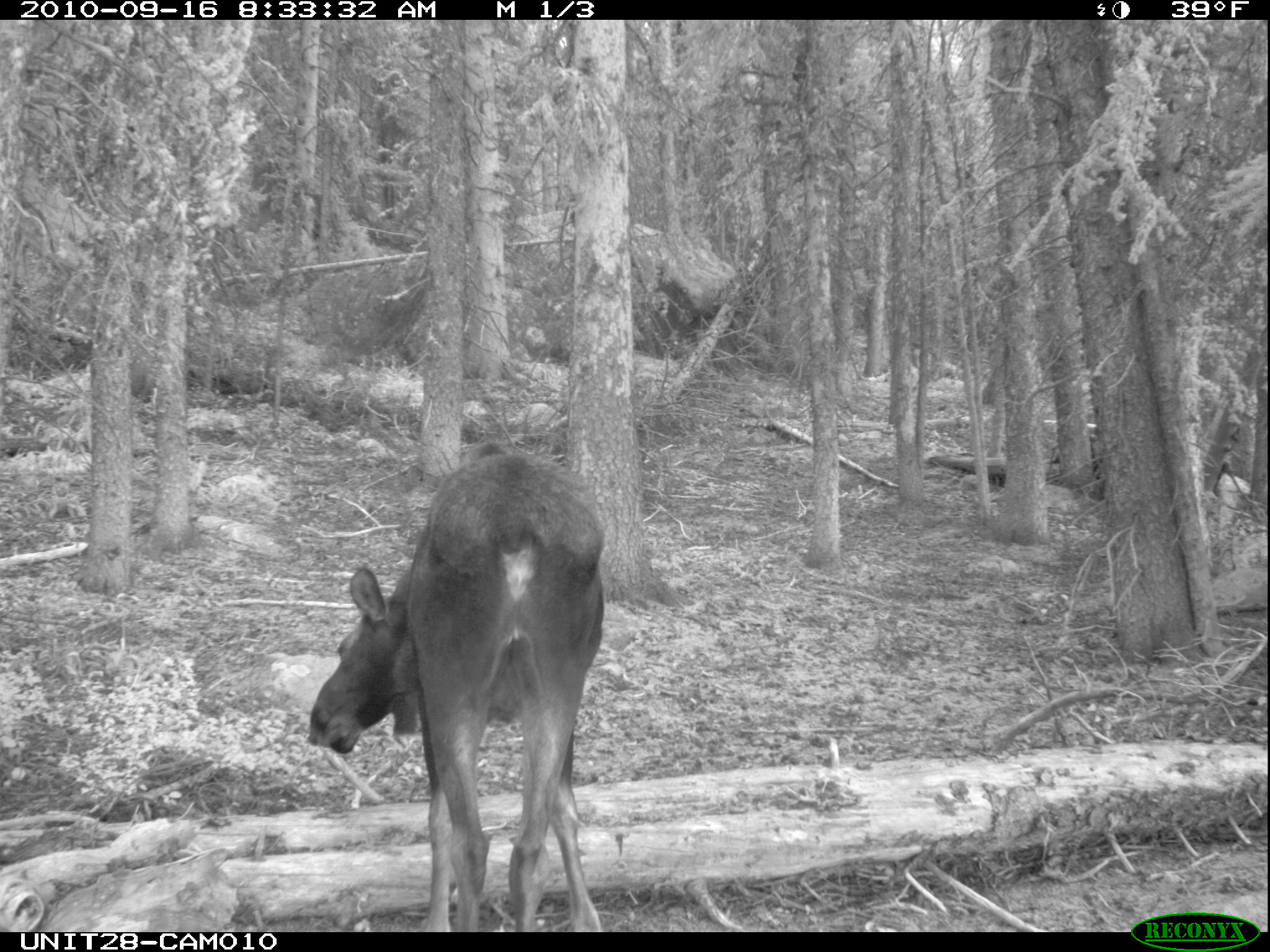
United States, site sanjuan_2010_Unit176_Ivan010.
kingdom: Animalia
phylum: Chordata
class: Mammalia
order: Artiodactyla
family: Cervidae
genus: Alces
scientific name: Alces alces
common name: moose